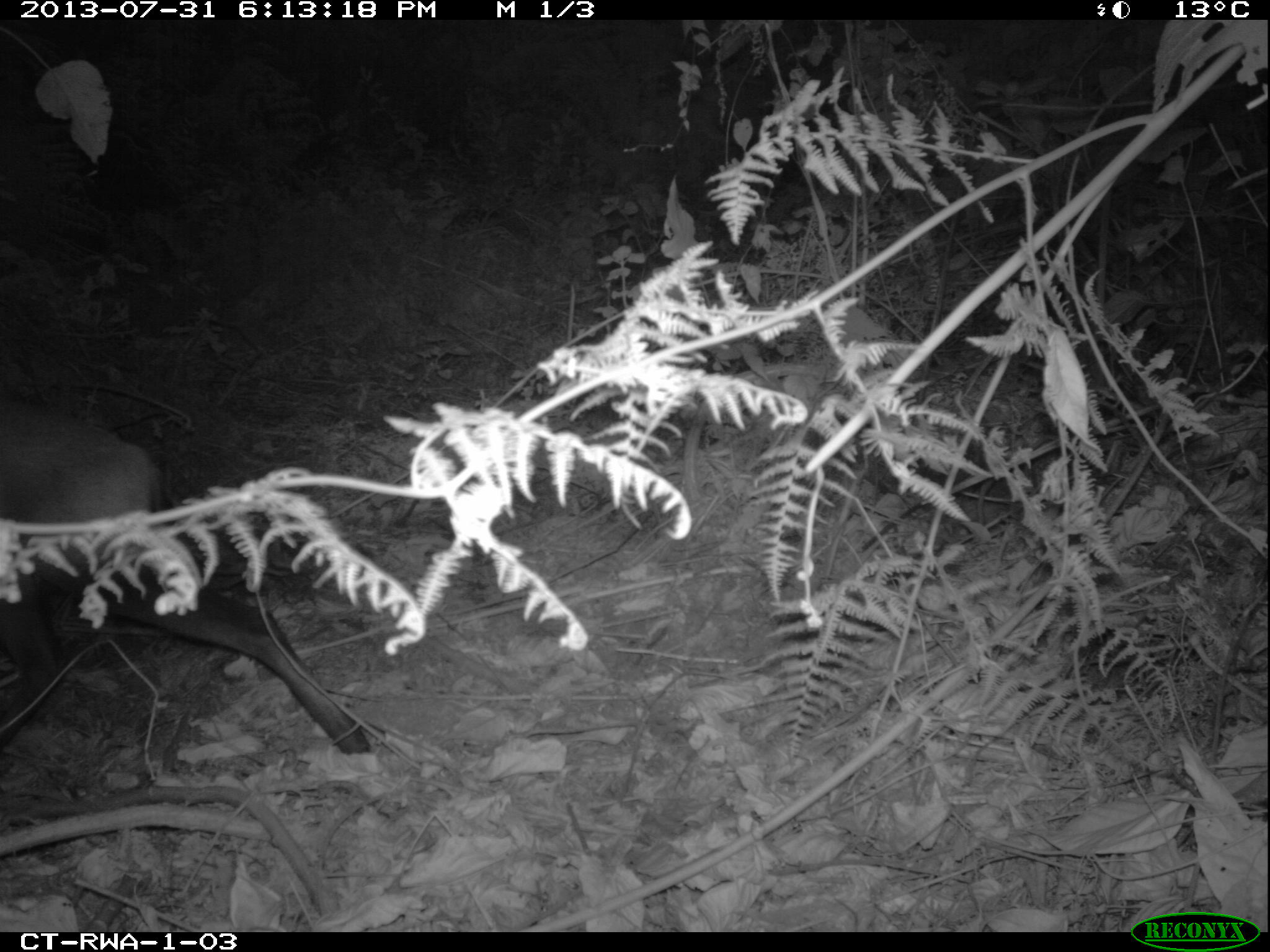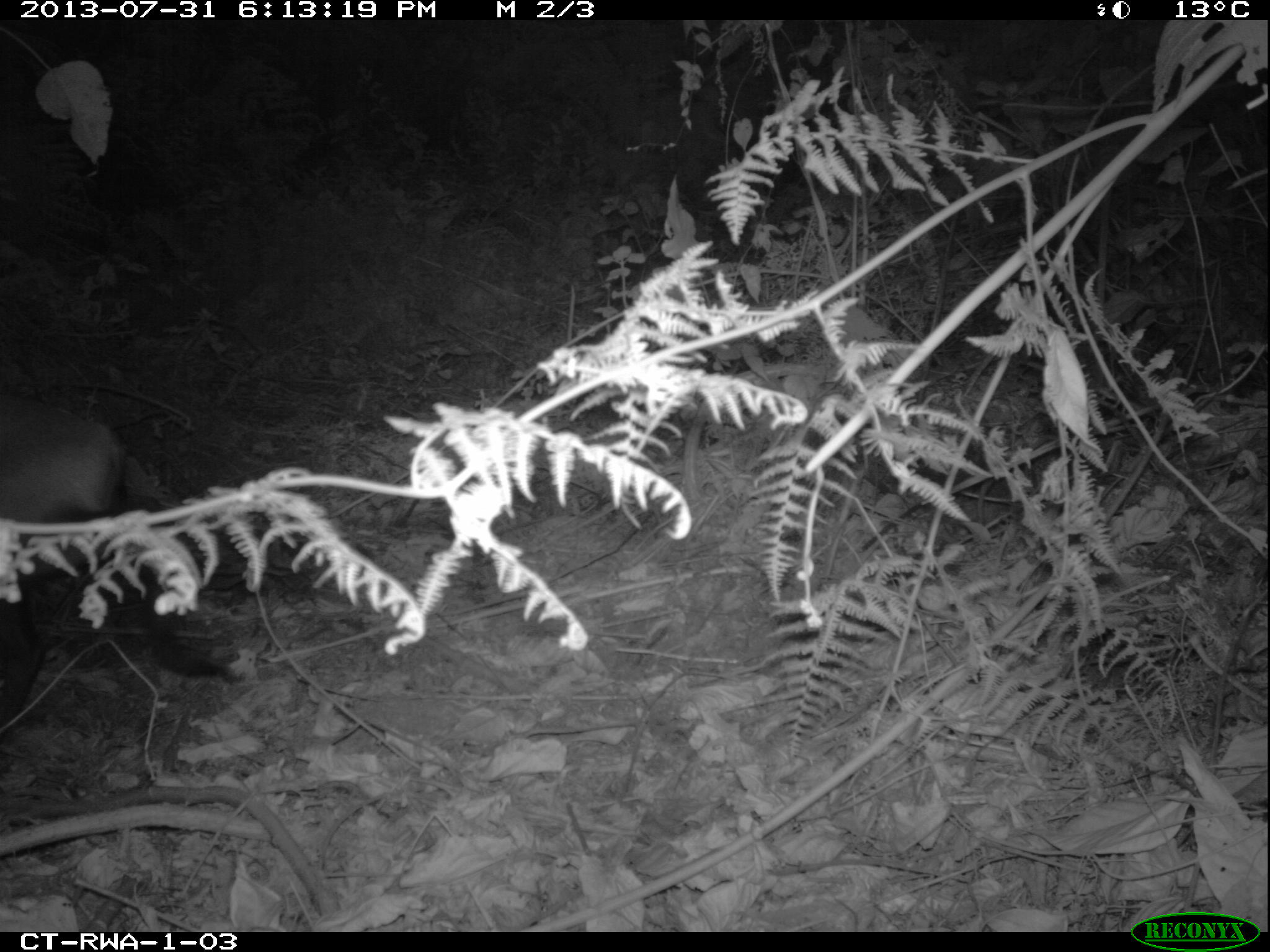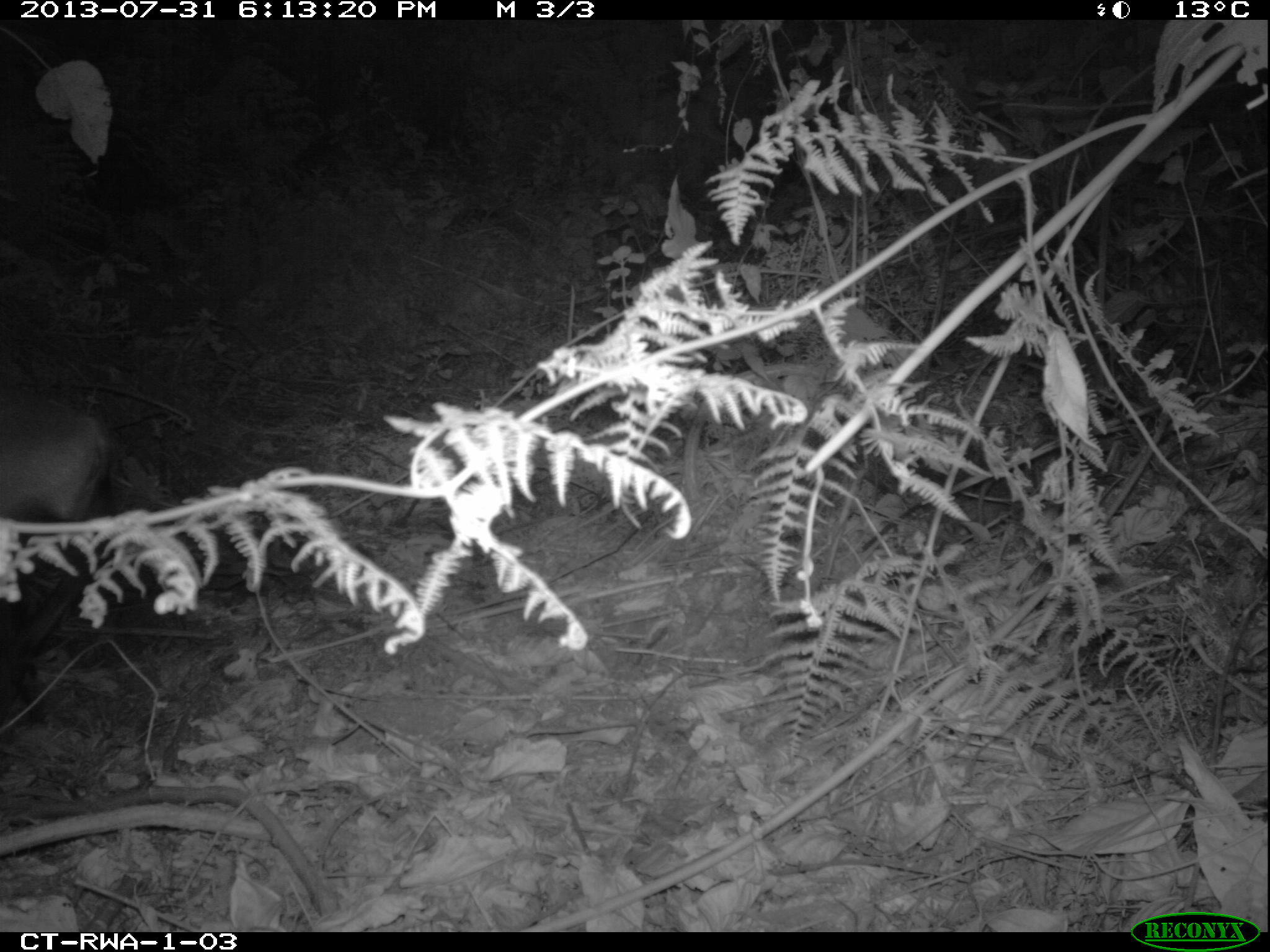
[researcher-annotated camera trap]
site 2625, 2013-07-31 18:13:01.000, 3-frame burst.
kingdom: Animalia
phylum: Chordata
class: Mammalia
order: Artiodactyla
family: Bovidae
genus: Cephalophus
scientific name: Cephalophus nigrifrons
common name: black-fronted duiker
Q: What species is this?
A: Cephalophus nigrifrons (black-fronted duiker).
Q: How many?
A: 1.